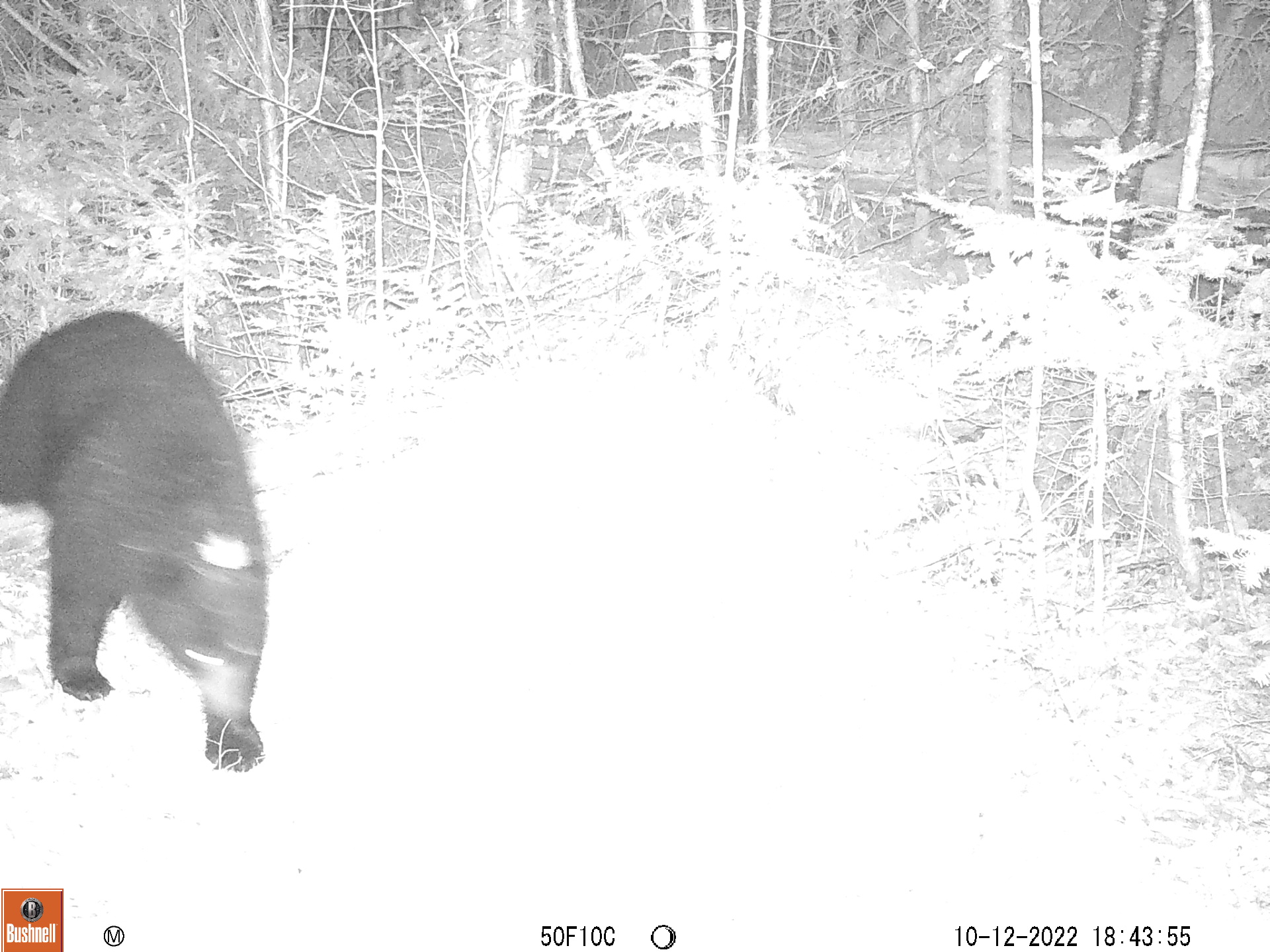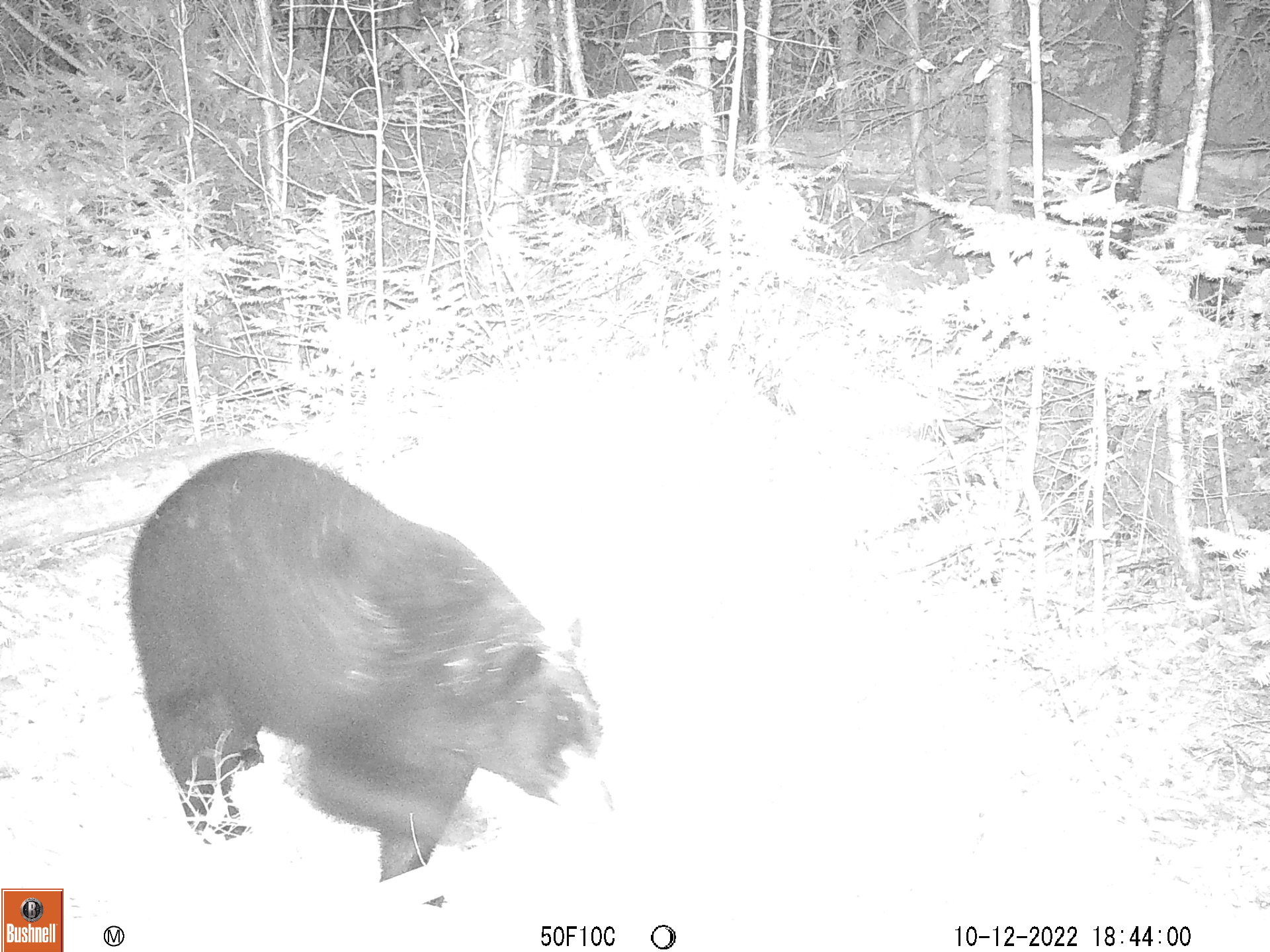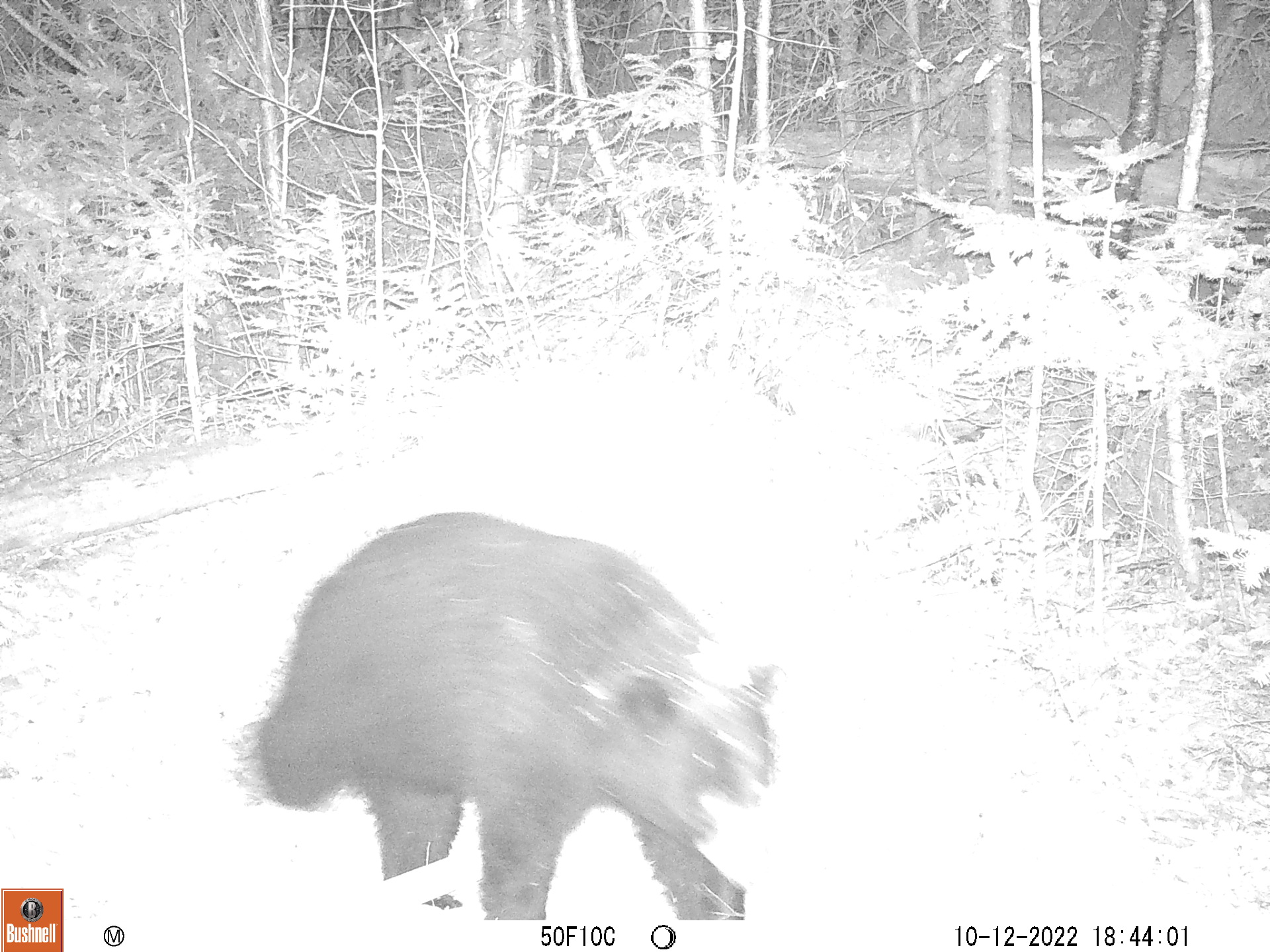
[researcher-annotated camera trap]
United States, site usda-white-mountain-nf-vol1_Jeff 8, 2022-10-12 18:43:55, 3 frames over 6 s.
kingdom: Animalia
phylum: Chordata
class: Mammalia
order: Carnivora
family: Ursidae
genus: Ursus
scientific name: Ursus americanus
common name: black bear